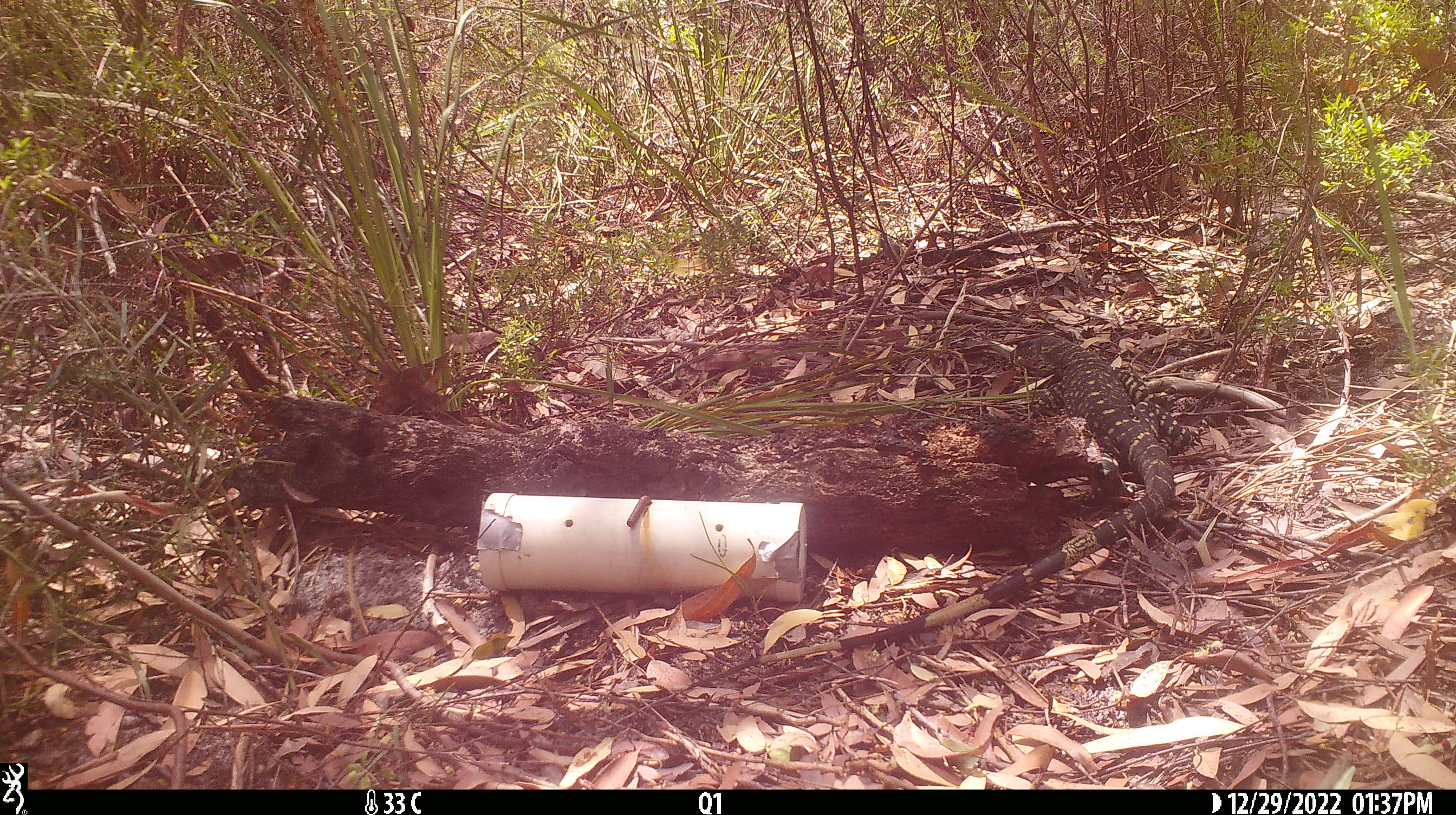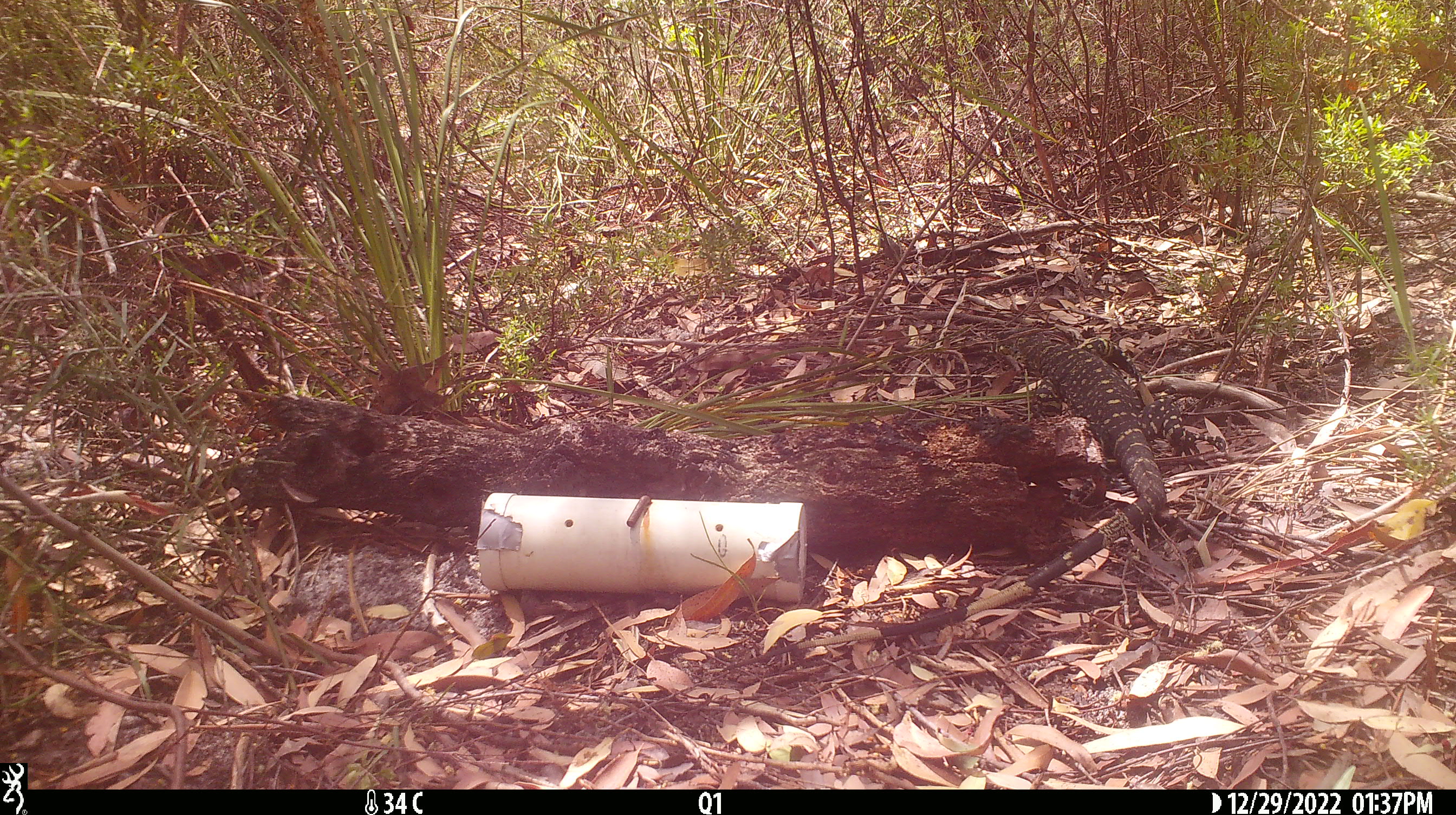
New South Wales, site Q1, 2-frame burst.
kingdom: Animalia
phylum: Chordata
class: Reptilia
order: Squamata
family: Varanidae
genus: Varanus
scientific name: Varanus varius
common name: lace monitor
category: goanna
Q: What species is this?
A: Goanna (lace monitor) (Varanus varius).